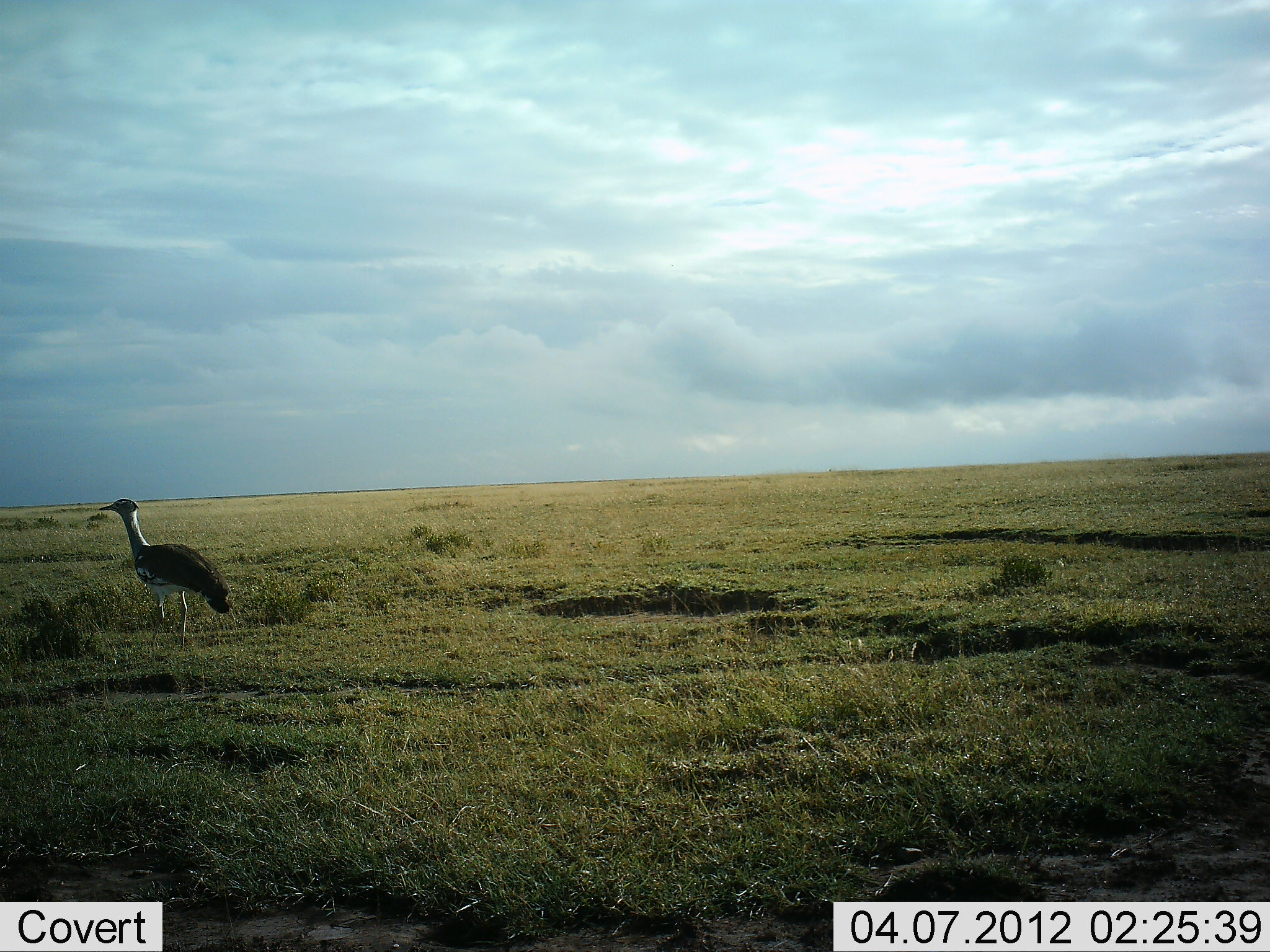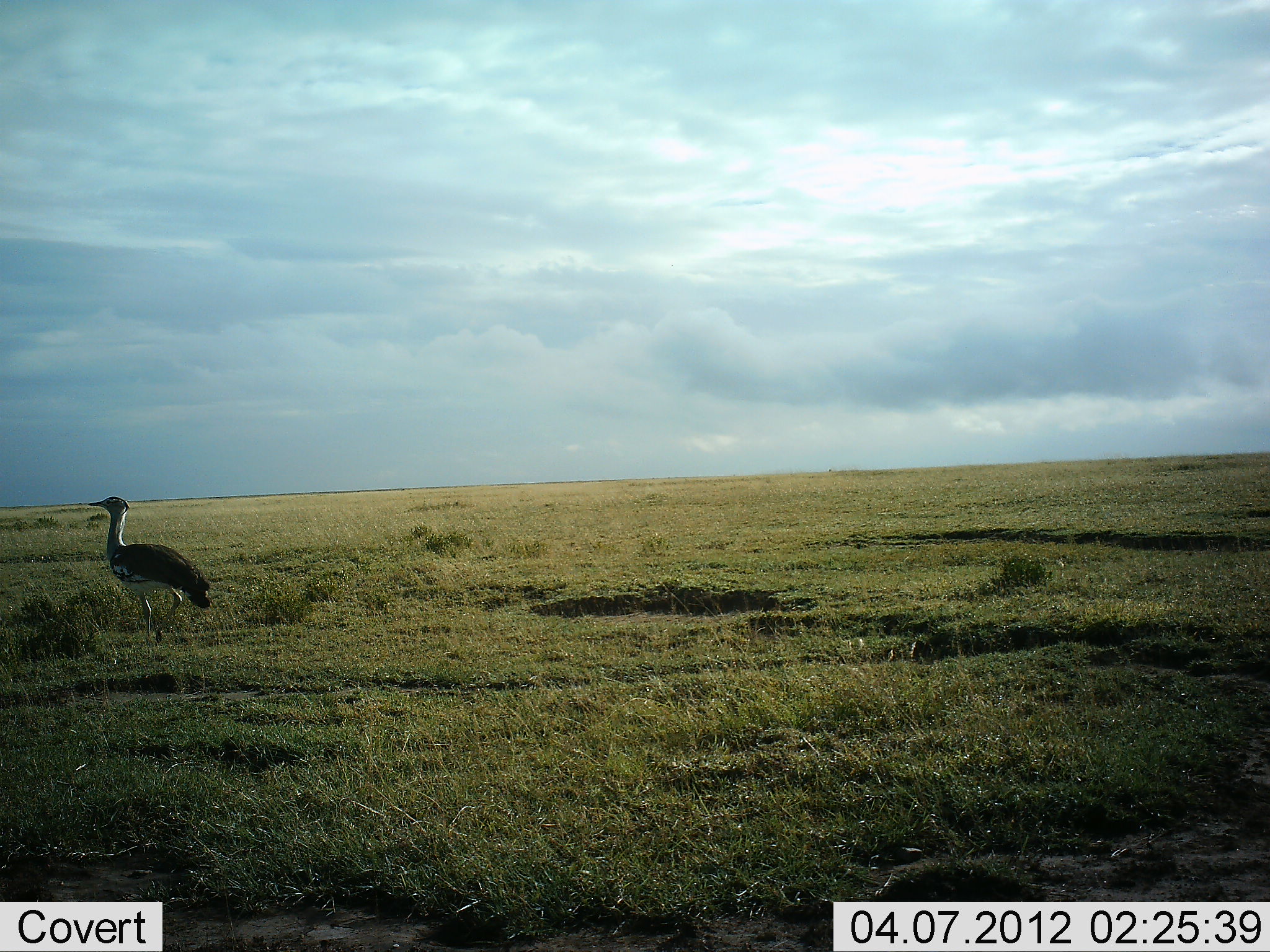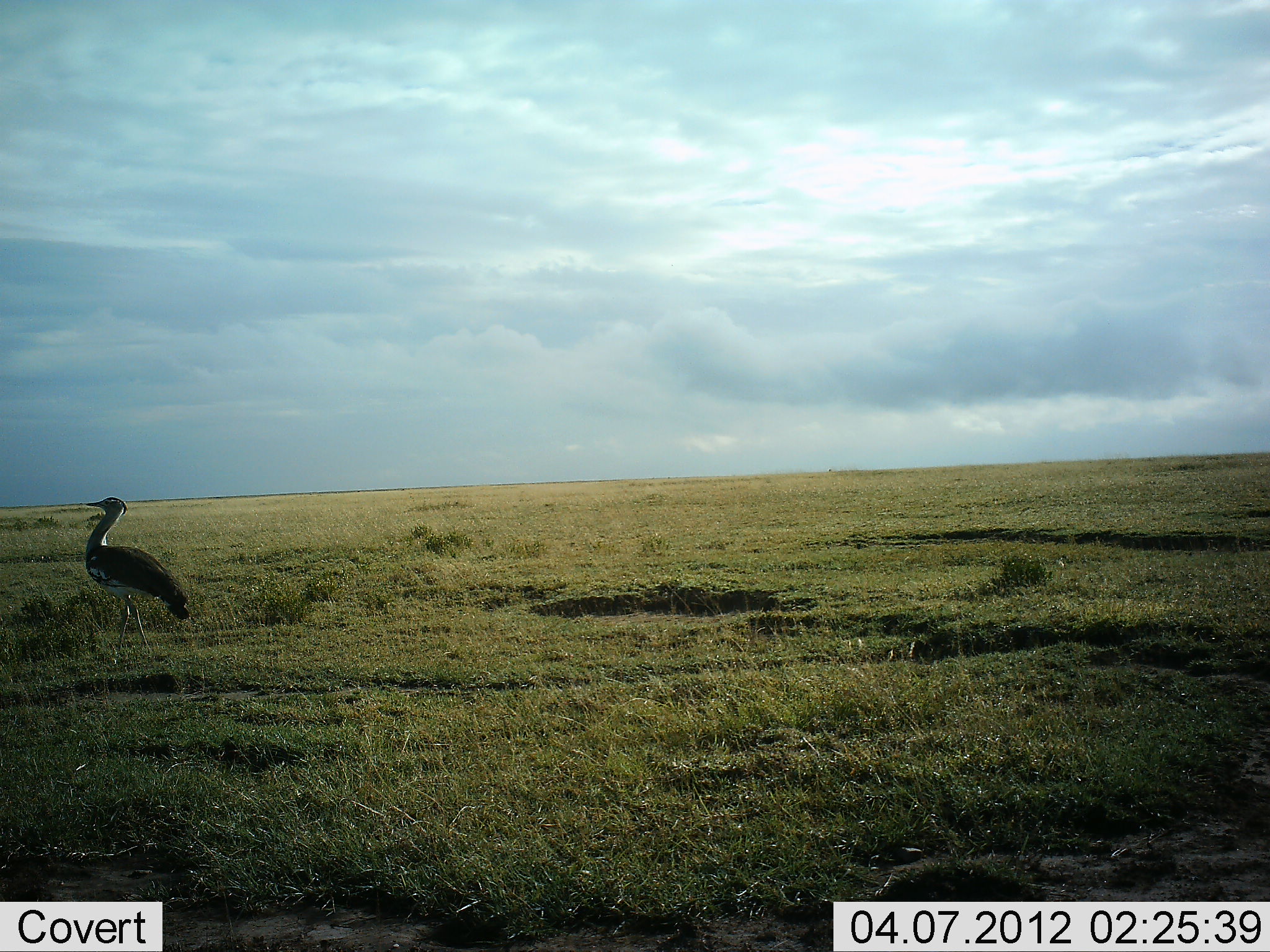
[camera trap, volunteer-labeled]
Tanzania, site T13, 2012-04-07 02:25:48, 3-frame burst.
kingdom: Animalia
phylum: Chordata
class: Aves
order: Otidiformes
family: Otididae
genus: Ardeotis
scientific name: Ardeotis kori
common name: kori bustard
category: koribustard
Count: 1.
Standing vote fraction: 8%.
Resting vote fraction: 0%.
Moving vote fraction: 100%.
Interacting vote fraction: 0%.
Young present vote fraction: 0%.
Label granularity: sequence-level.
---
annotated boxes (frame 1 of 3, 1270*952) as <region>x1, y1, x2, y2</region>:
animal: <region>99, 497, 231, 653</region>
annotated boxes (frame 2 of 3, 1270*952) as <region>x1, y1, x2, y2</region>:
animal: <region>88, 496, 211, 645</region>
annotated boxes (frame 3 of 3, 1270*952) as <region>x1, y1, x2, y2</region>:
animal: <region>84, 497, 192, 655</region>